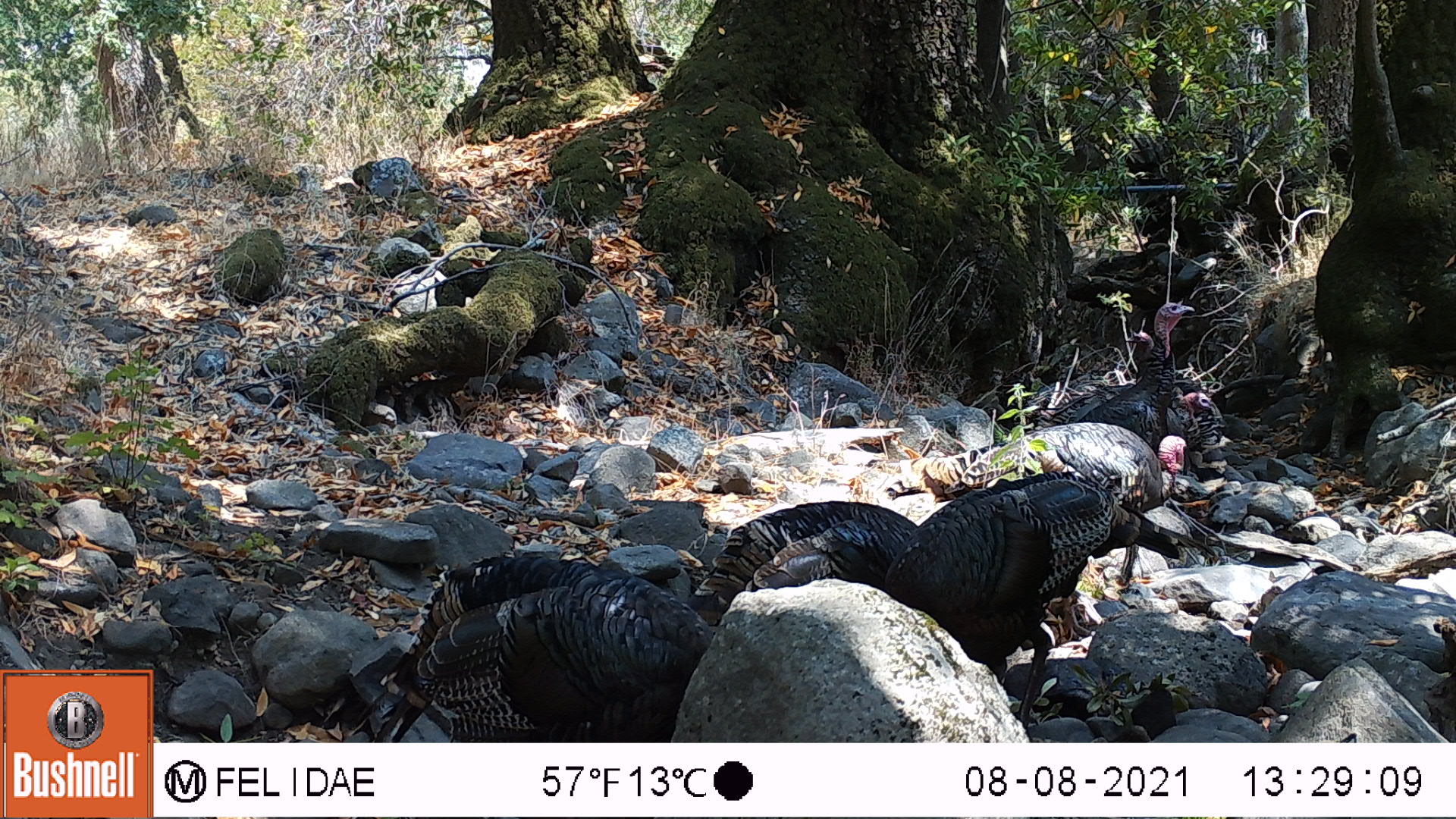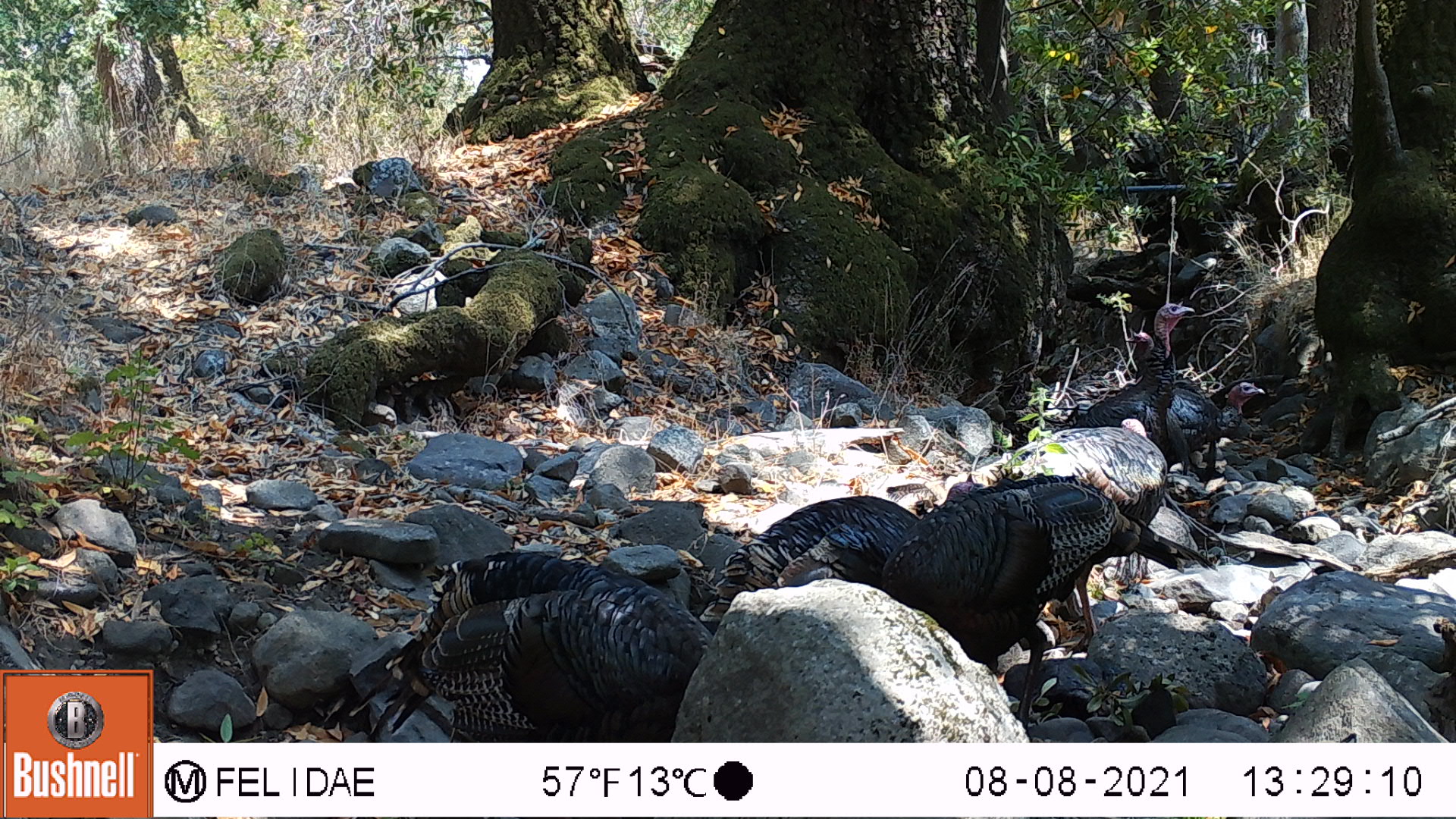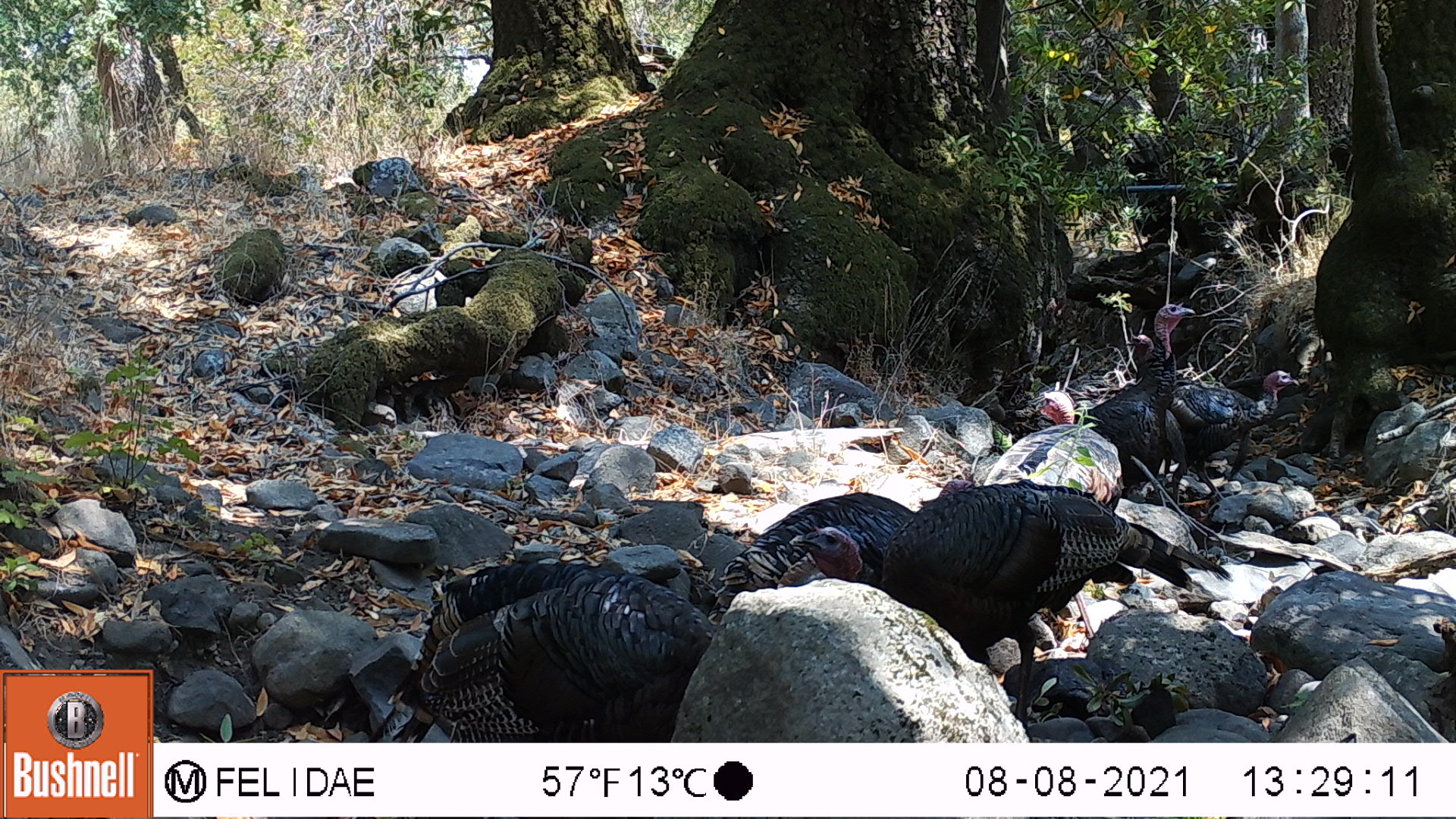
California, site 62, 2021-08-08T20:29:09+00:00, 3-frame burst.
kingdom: Animalia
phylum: Chordata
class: Aves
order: Galliformes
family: Phasianidae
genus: Meleagris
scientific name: Meleagris gallopavo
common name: turkey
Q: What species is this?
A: Turkey (Meleagris gallopavo).